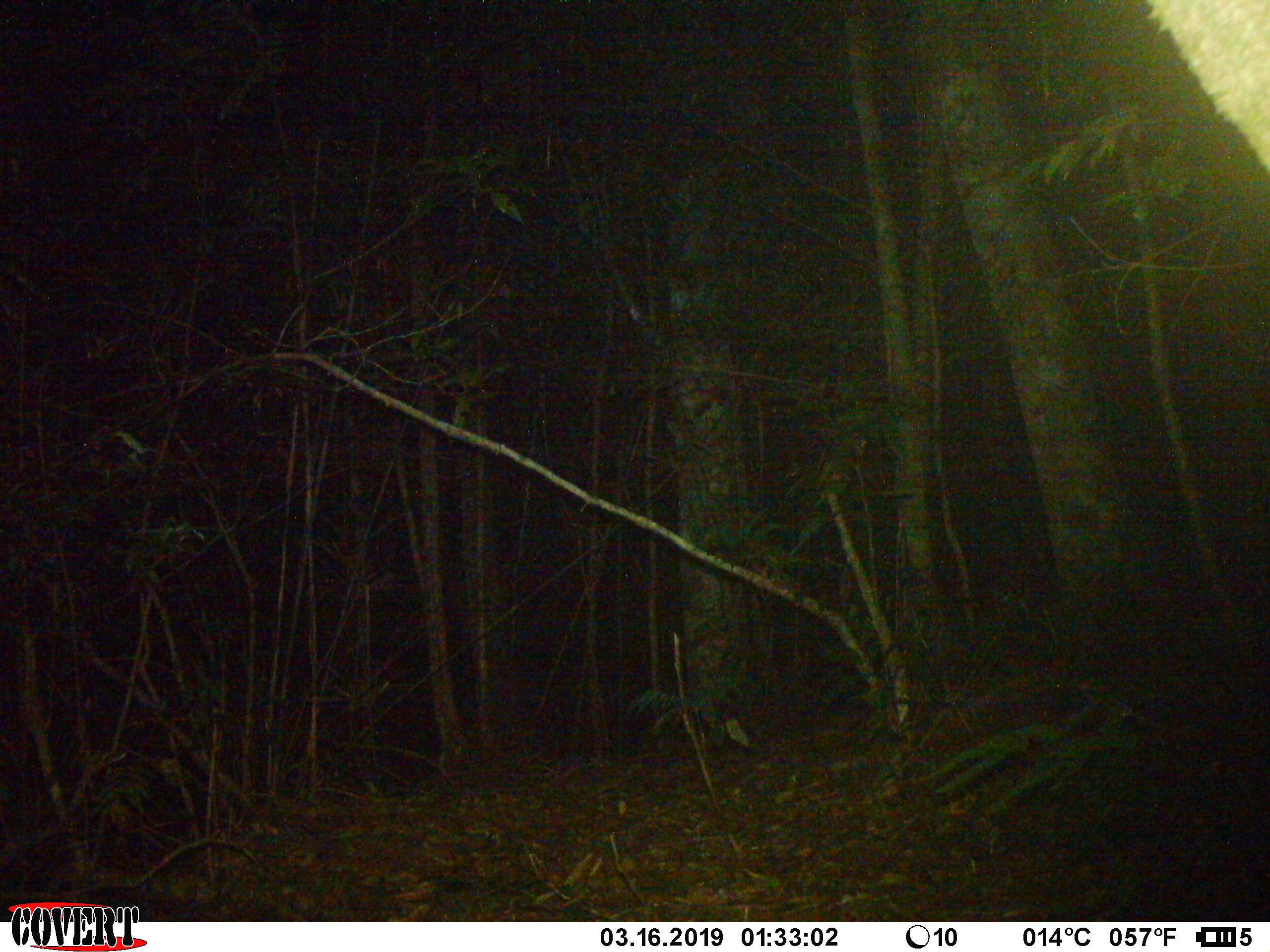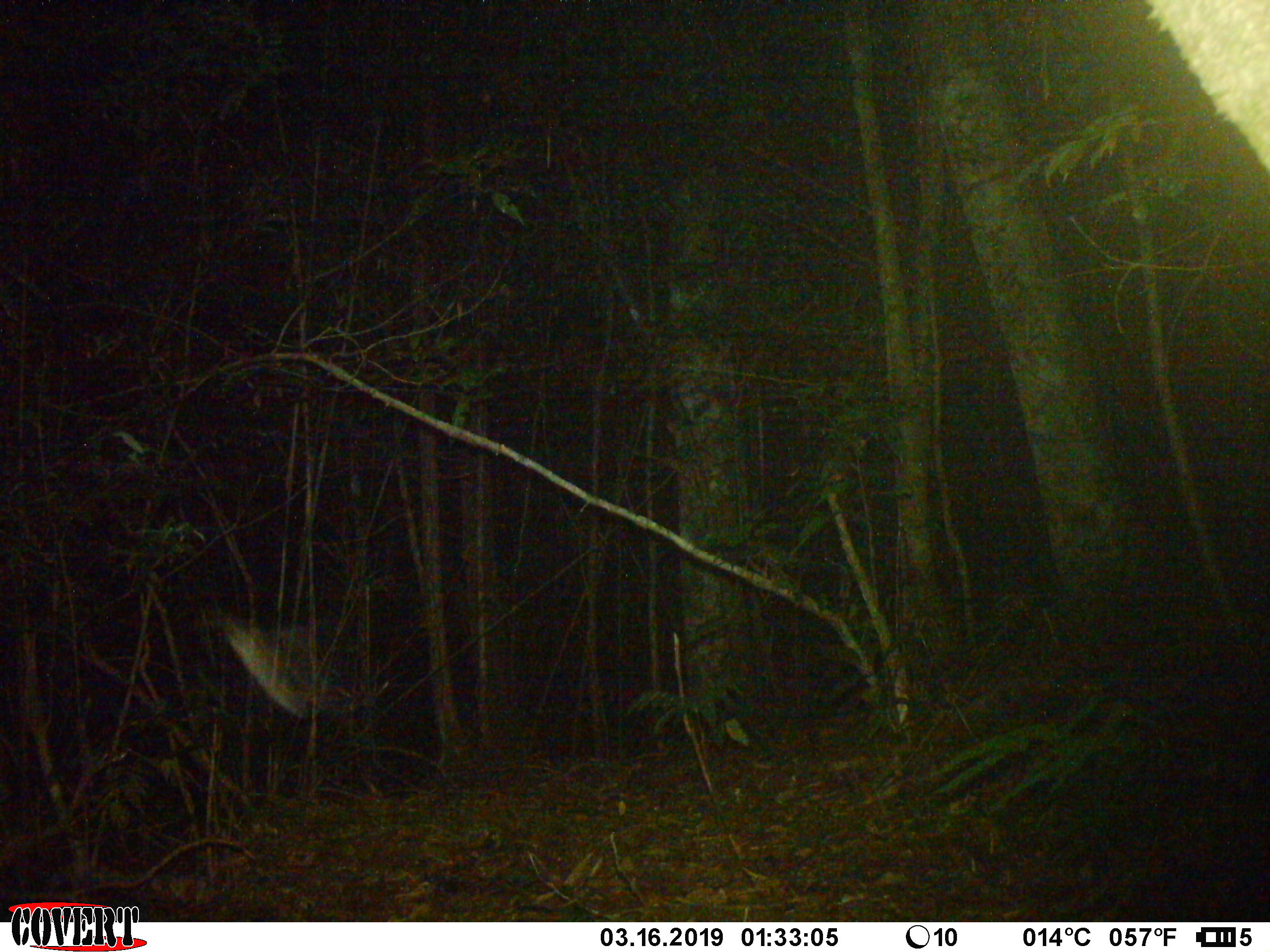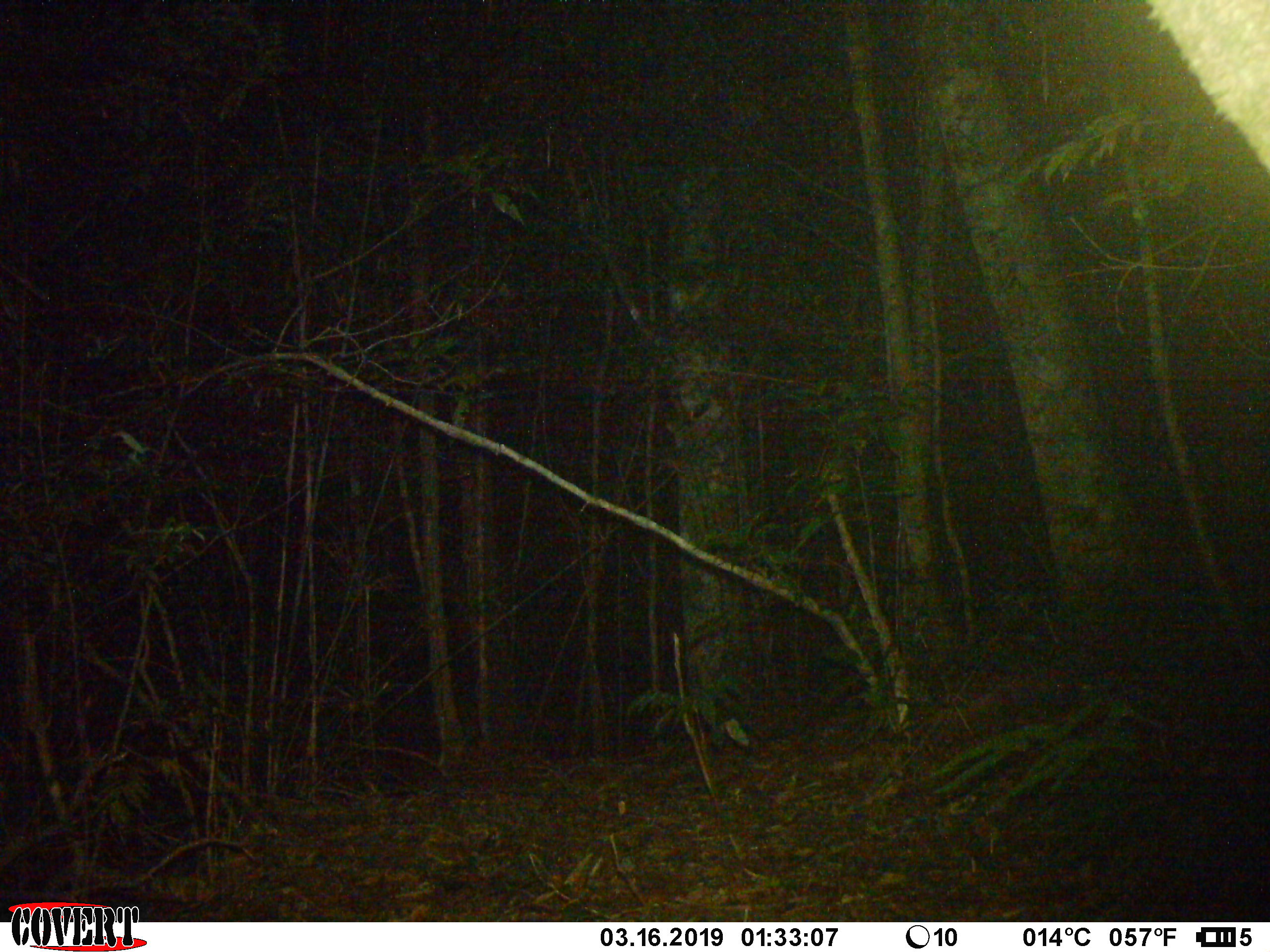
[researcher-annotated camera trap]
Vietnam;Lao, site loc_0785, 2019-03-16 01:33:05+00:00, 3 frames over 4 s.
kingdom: Animalia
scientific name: Animalia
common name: animal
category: unidentified animal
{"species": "unidentified animal (animal) (Animalia)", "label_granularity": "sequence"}